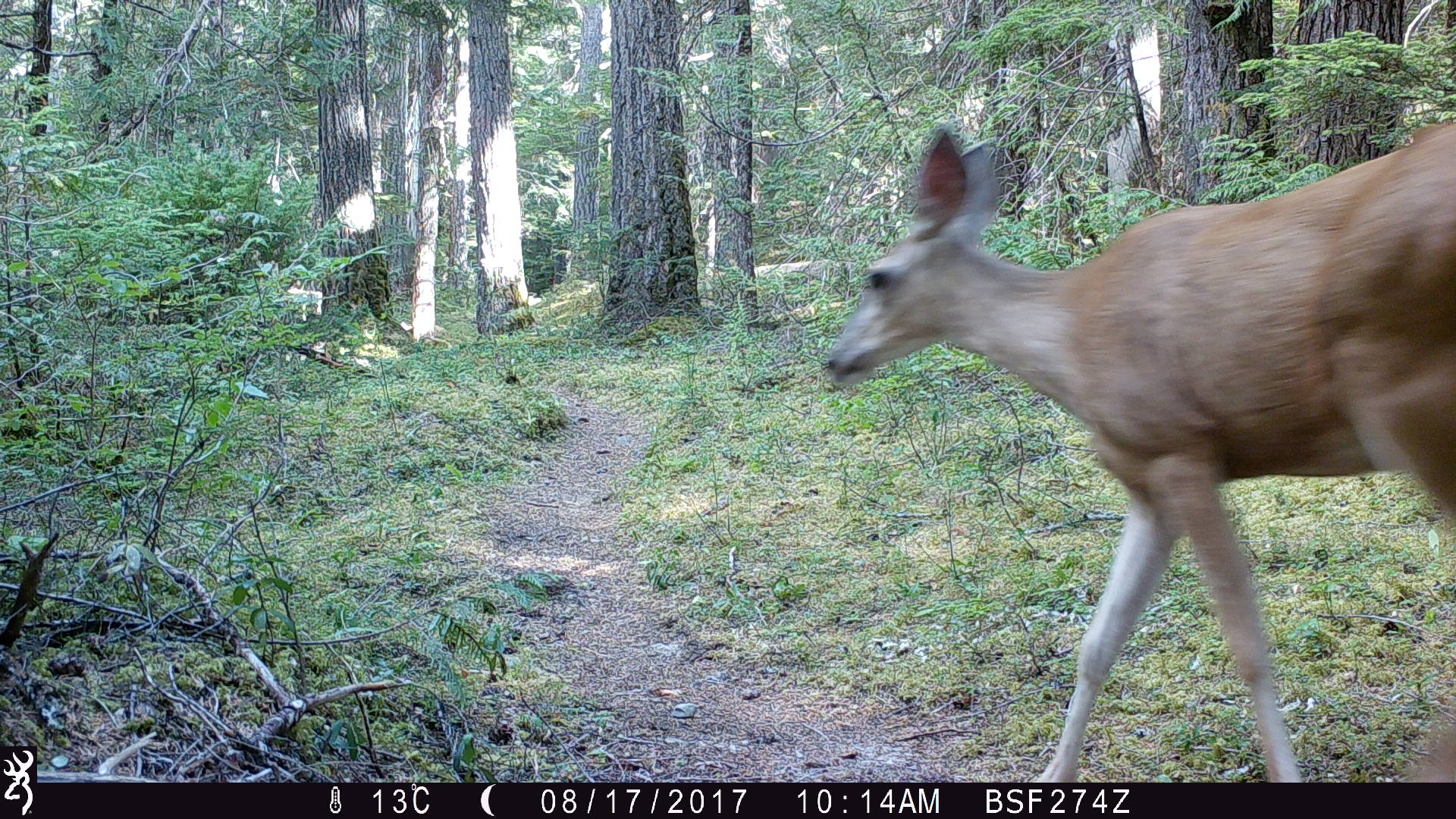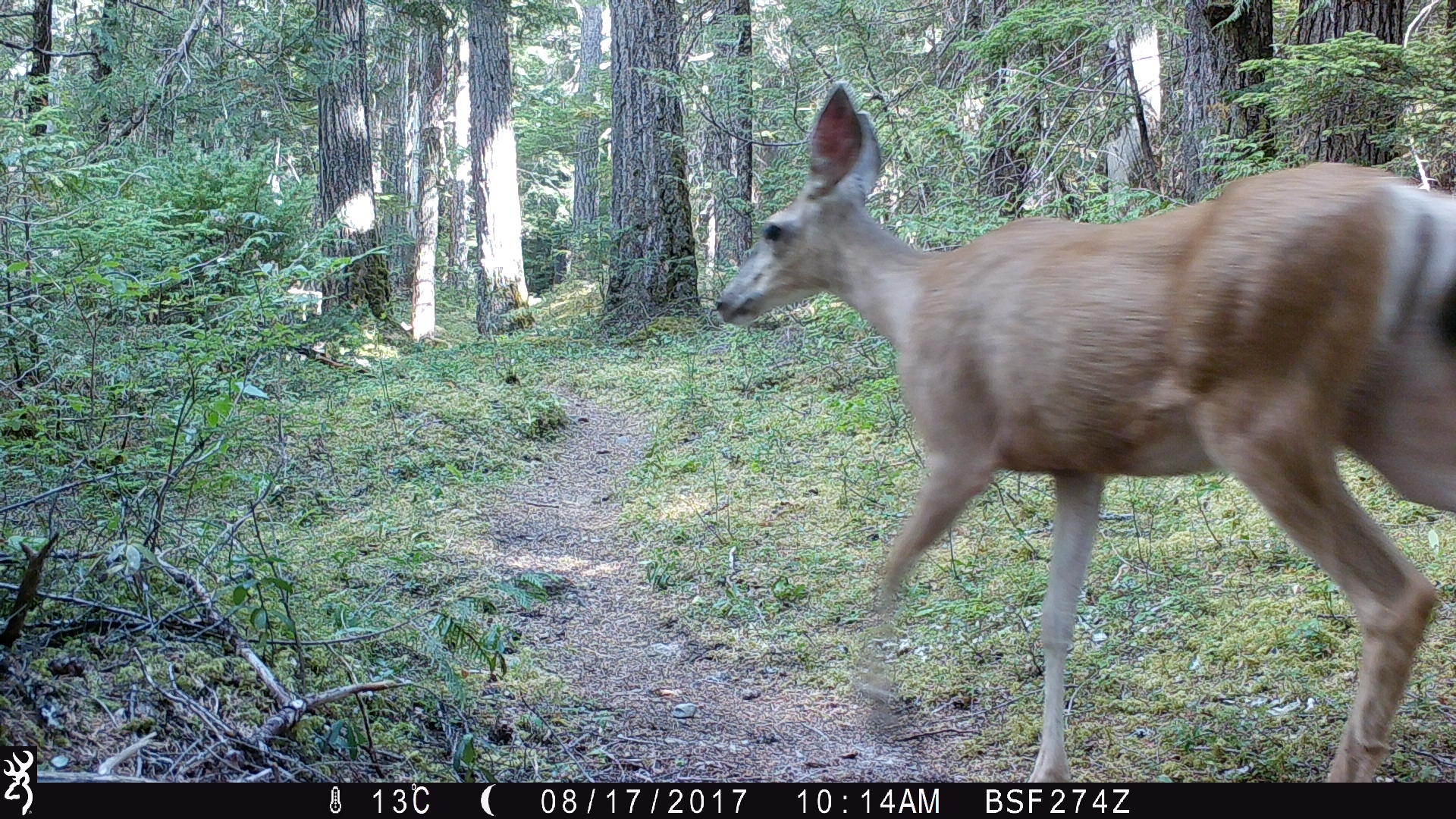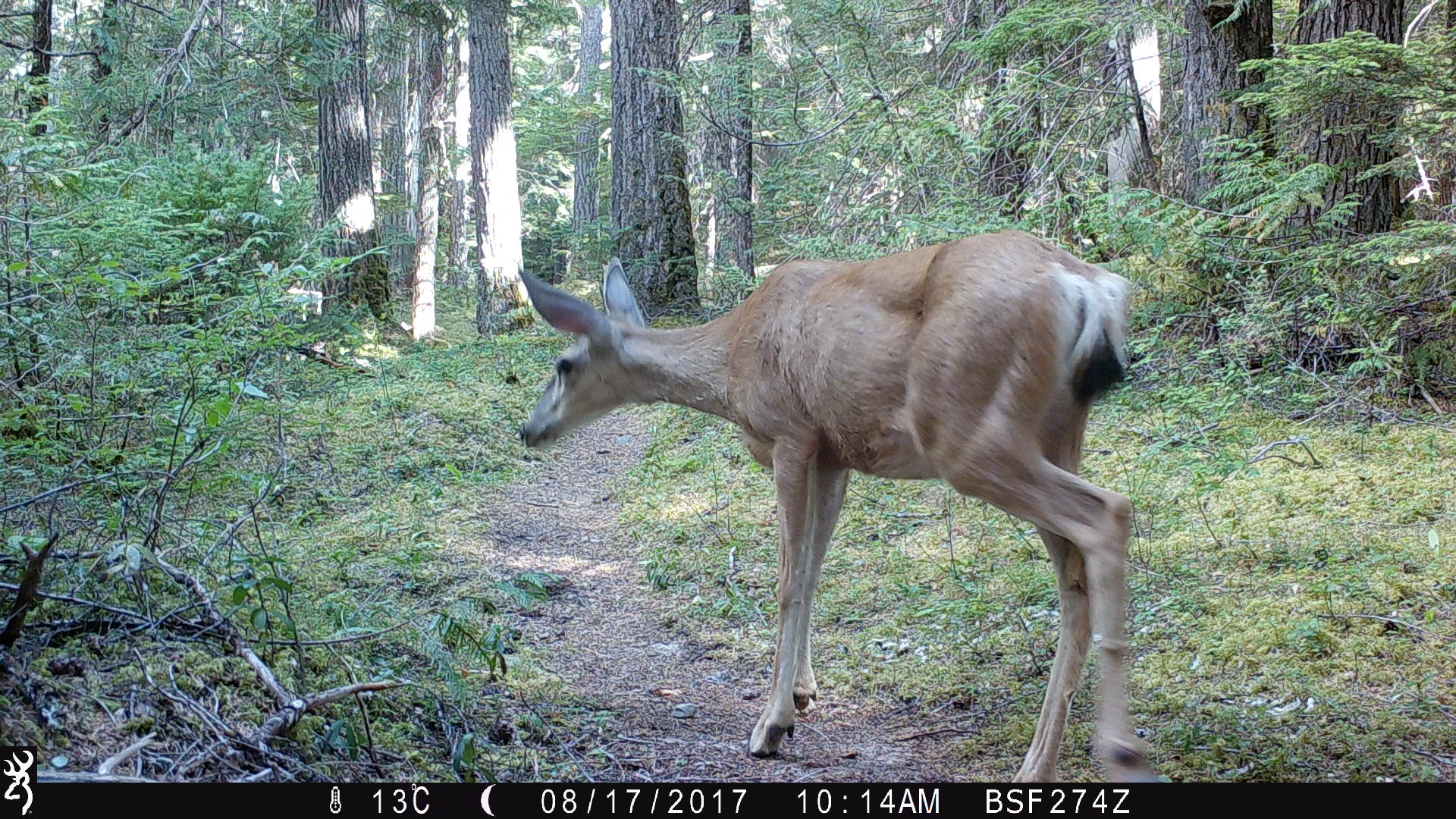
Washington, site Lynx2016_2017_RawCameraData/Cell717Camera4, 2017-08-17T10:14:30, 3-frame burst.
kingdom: Animalia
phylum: Chordata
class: Mammalia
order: Artiodactyla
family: Cervidae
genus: Odocoileus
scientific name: Odocoileus hemionus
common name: mule deer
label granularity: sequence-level